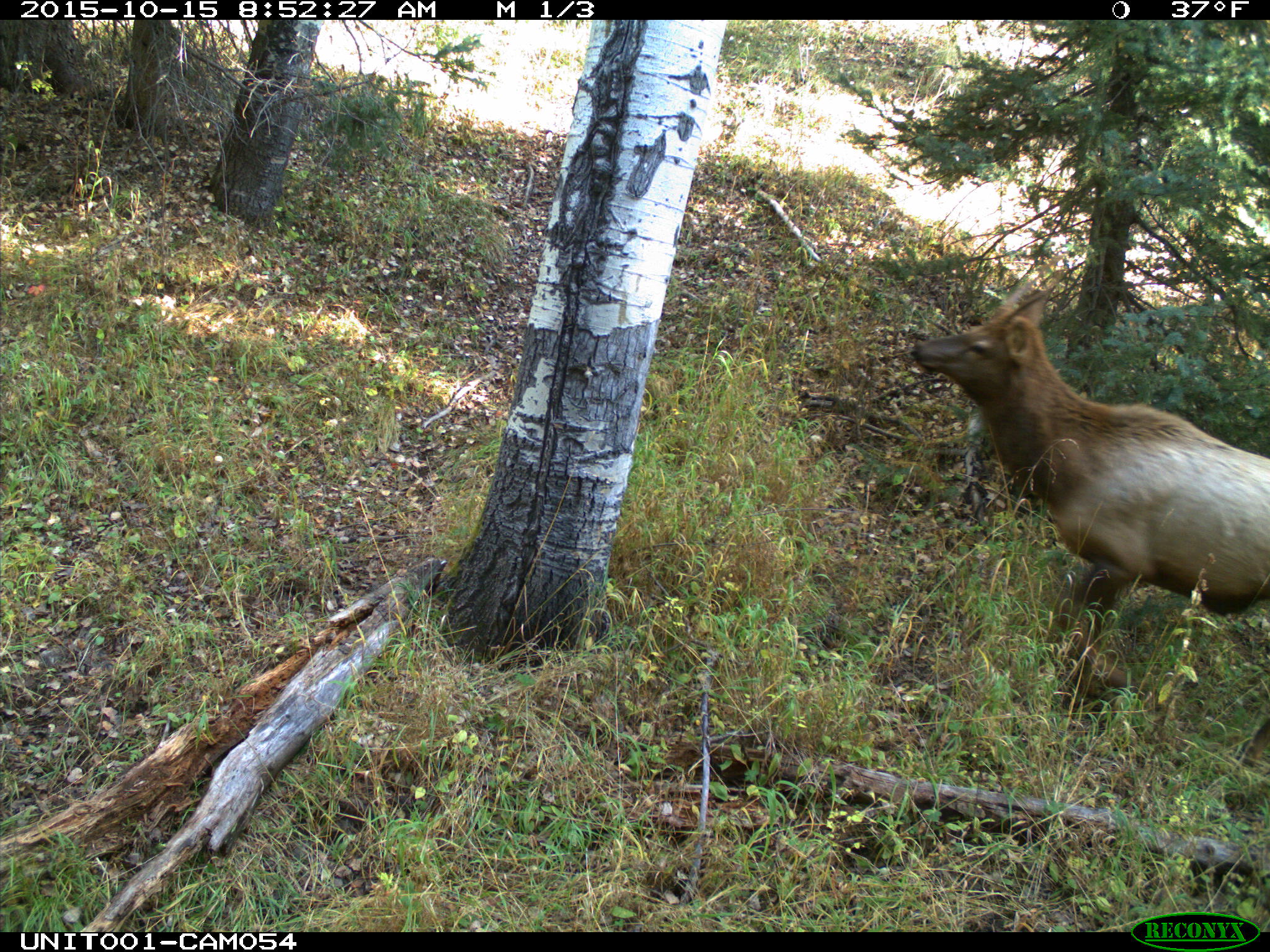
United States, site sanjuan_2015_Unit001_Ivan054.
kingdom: Animalia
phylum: Chordata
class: Mammalia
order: Artiodactyla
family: Cervidae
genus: Cervus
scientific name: Cervus elaphus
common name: red deer